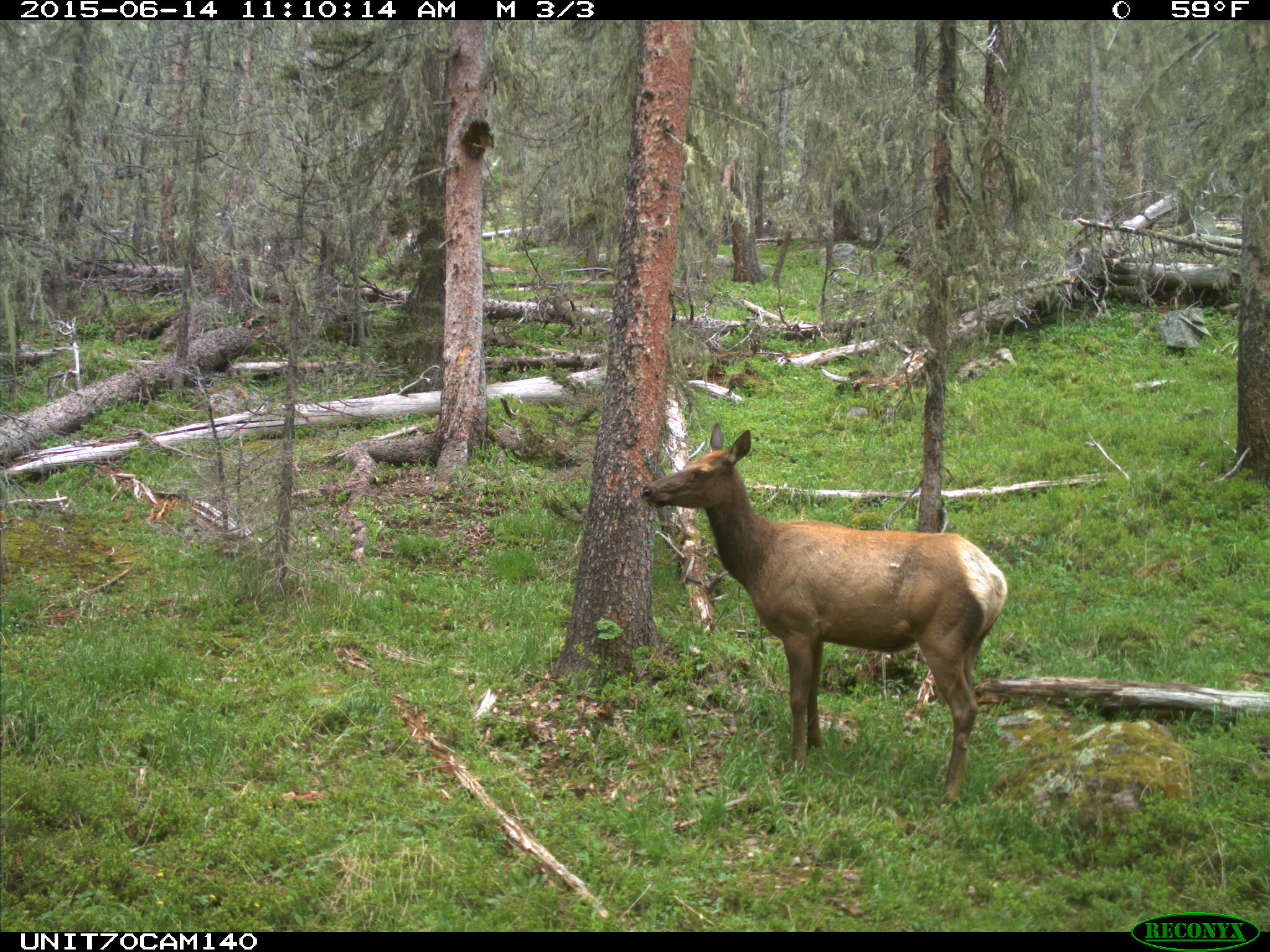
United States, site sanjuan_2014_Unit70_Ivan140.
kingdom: Animalia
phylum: Chordata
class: Mammalia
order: Artiodactyla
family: Cervidae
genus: Cervus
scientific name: Cervus elaphus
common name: red deer